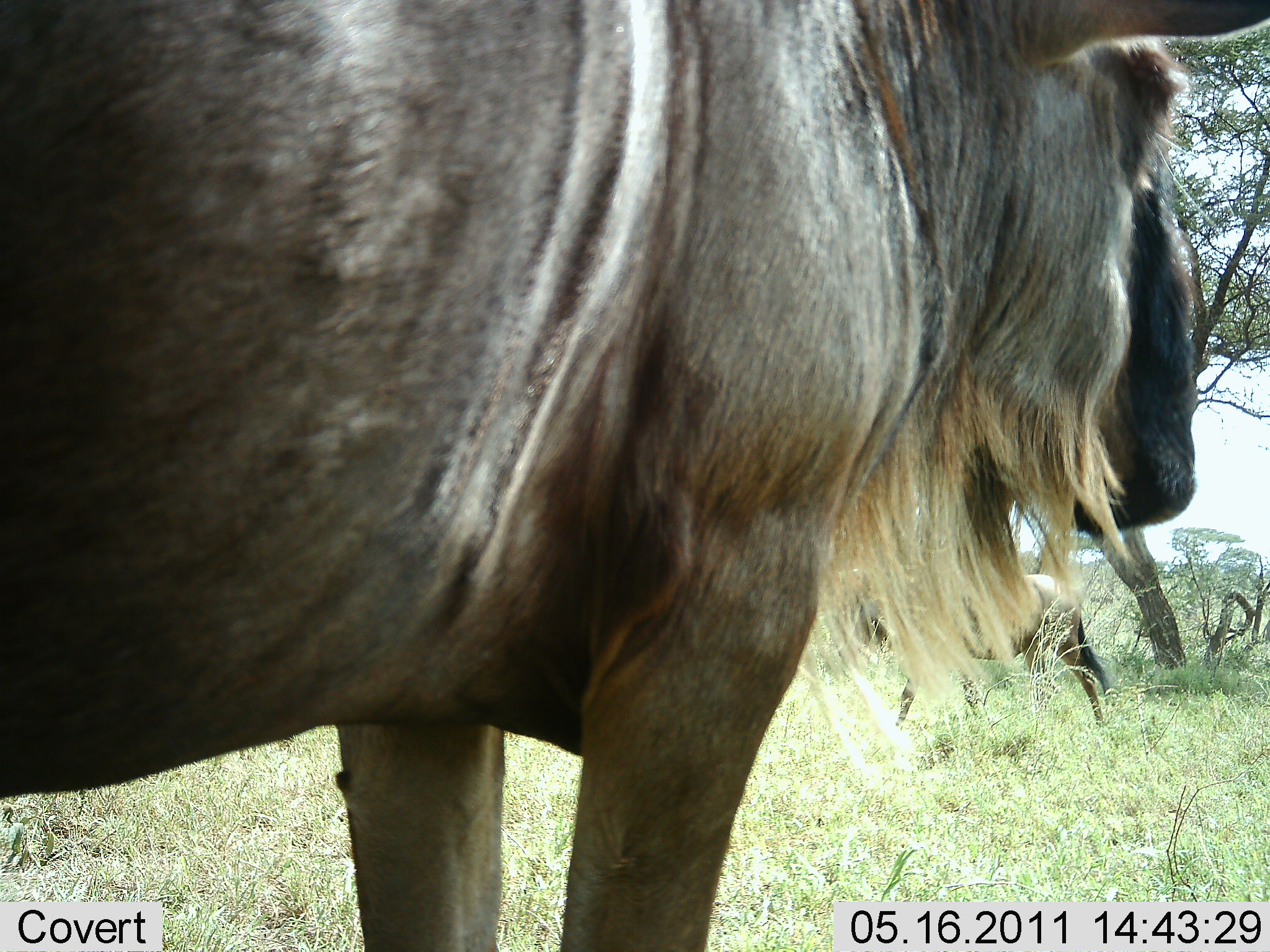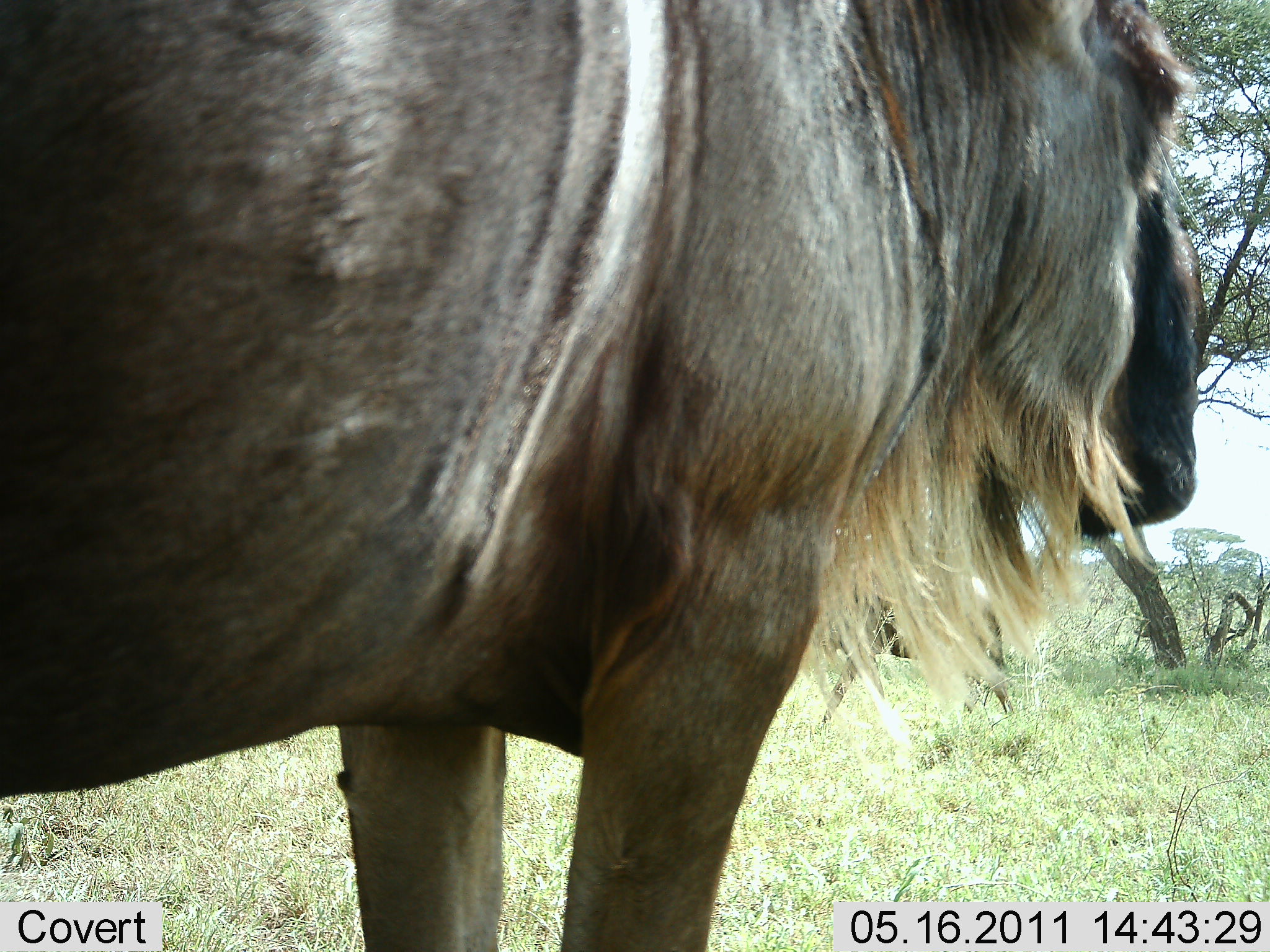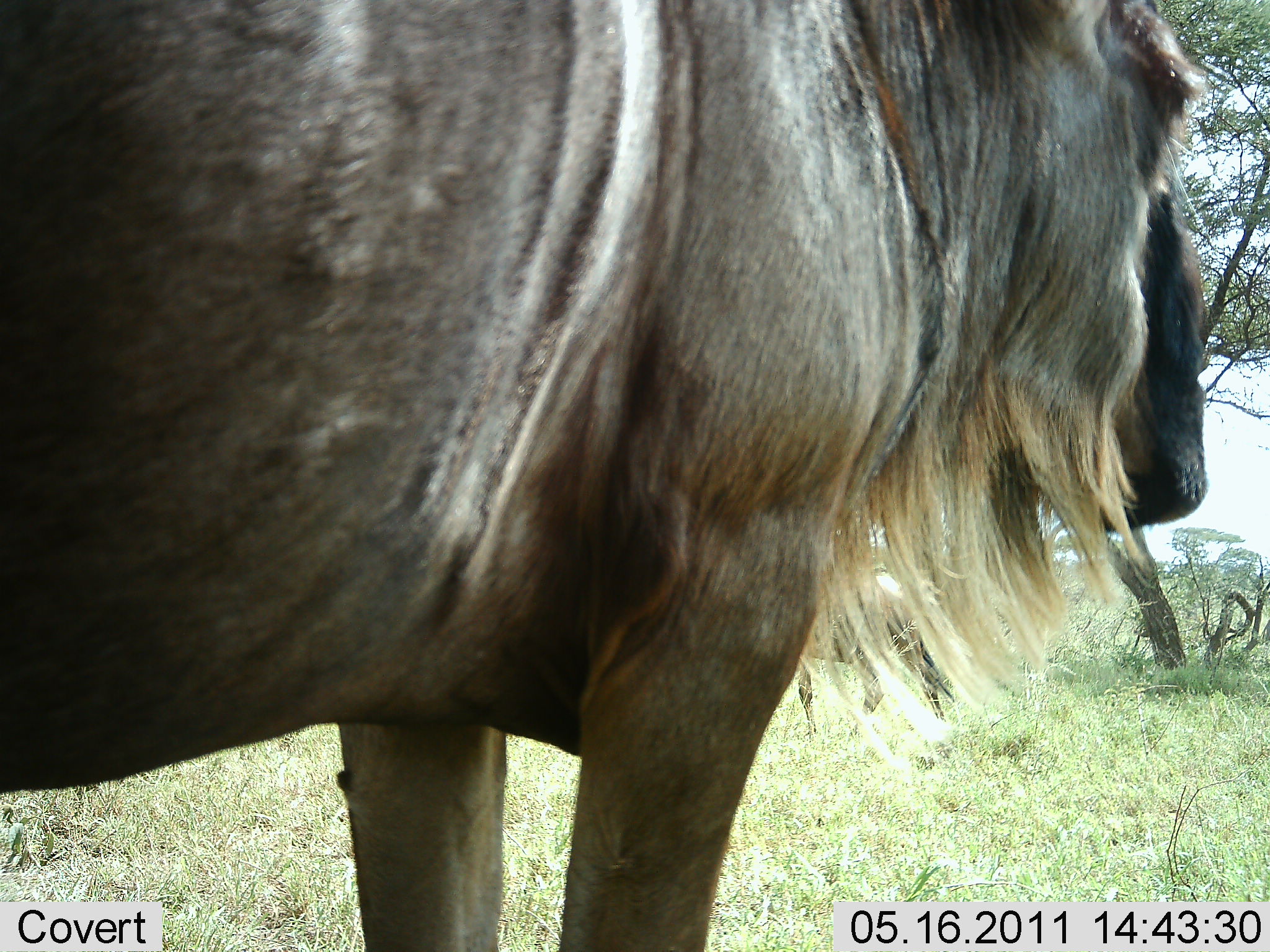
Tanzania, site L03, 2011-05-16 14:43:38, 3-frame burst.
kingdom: Animalia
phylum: Chordata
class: Mammalia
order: Artiodactyla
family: Bovidae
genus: Connochaetes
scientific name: Connochaetes taurinus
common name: blue wildebeest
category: wildebeest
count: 1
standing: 100%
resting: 0%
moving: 30%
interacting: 0%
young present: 0%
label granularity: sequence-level